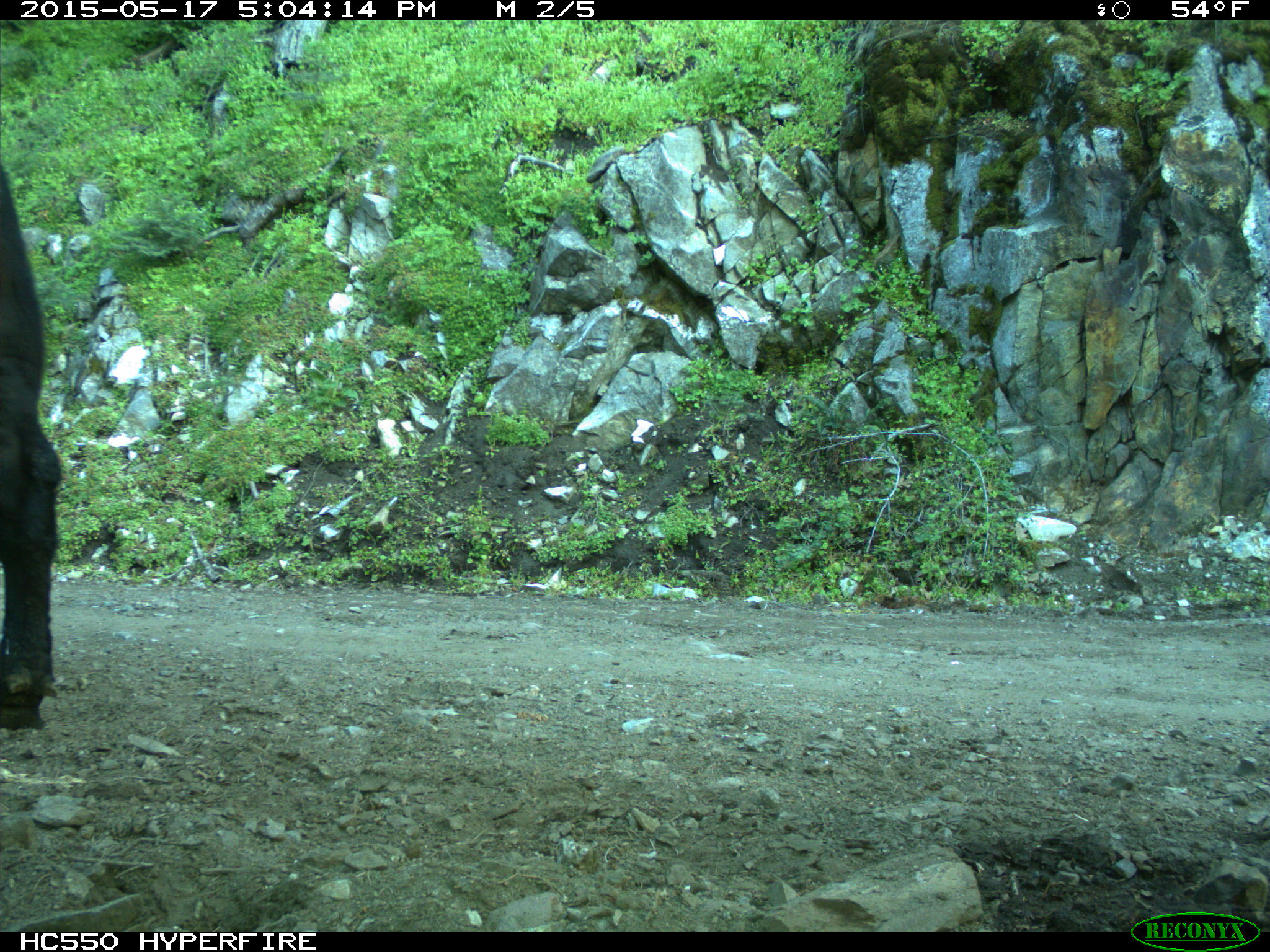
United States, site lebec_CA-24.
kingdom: Animalia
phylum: Chordata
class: Mammalia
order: Artiodactyla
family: Bovidae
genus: Bos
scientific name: Bos taurus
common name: domestic cow